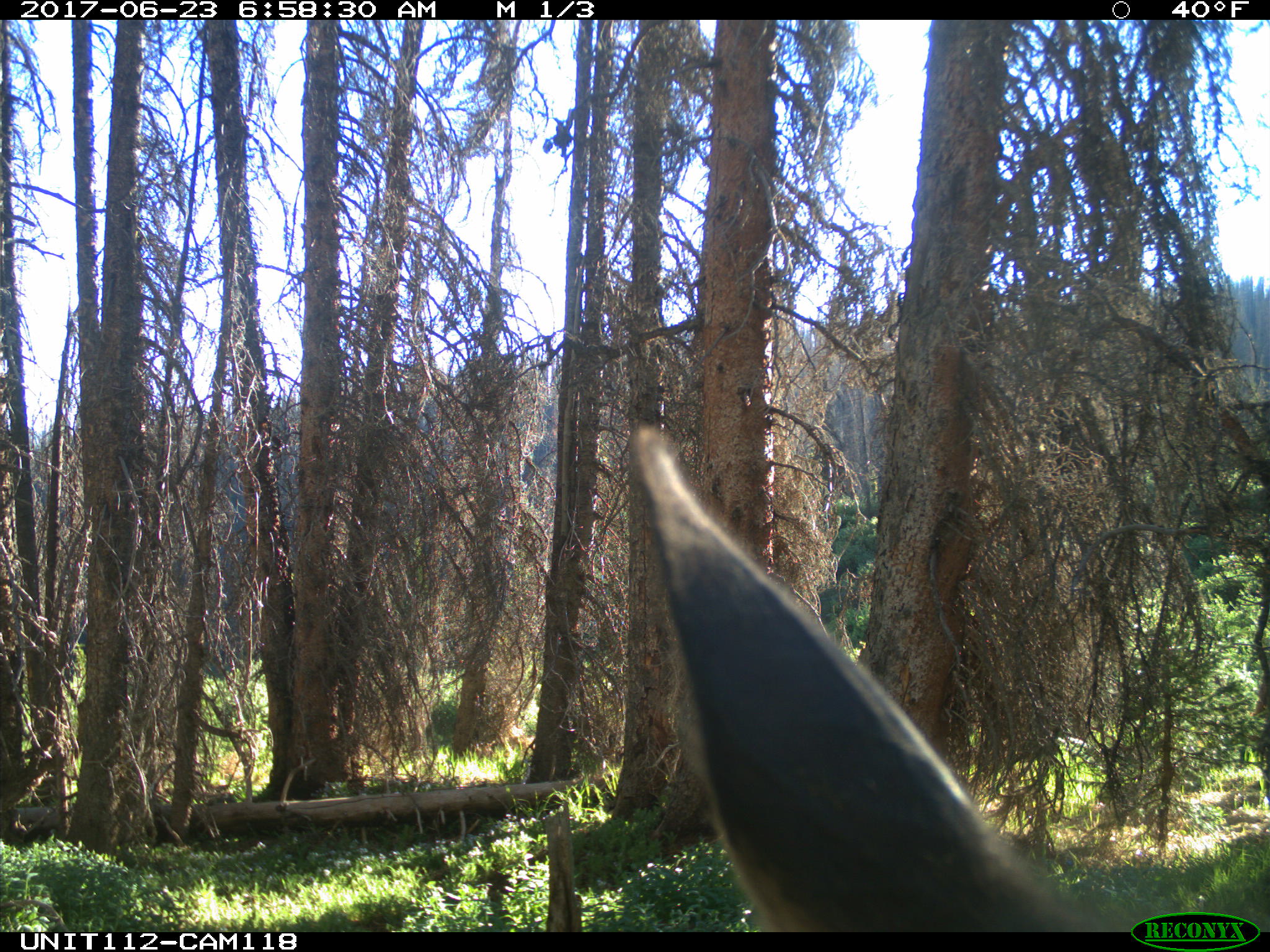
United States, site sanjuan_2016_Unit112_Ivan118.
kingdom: Animalia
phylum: Chordata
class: Mammalia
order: Artiodactyla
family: Cervidae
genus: Cervus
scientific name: Cervus elaphus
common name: red deer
Cervus elaphus (red deer).